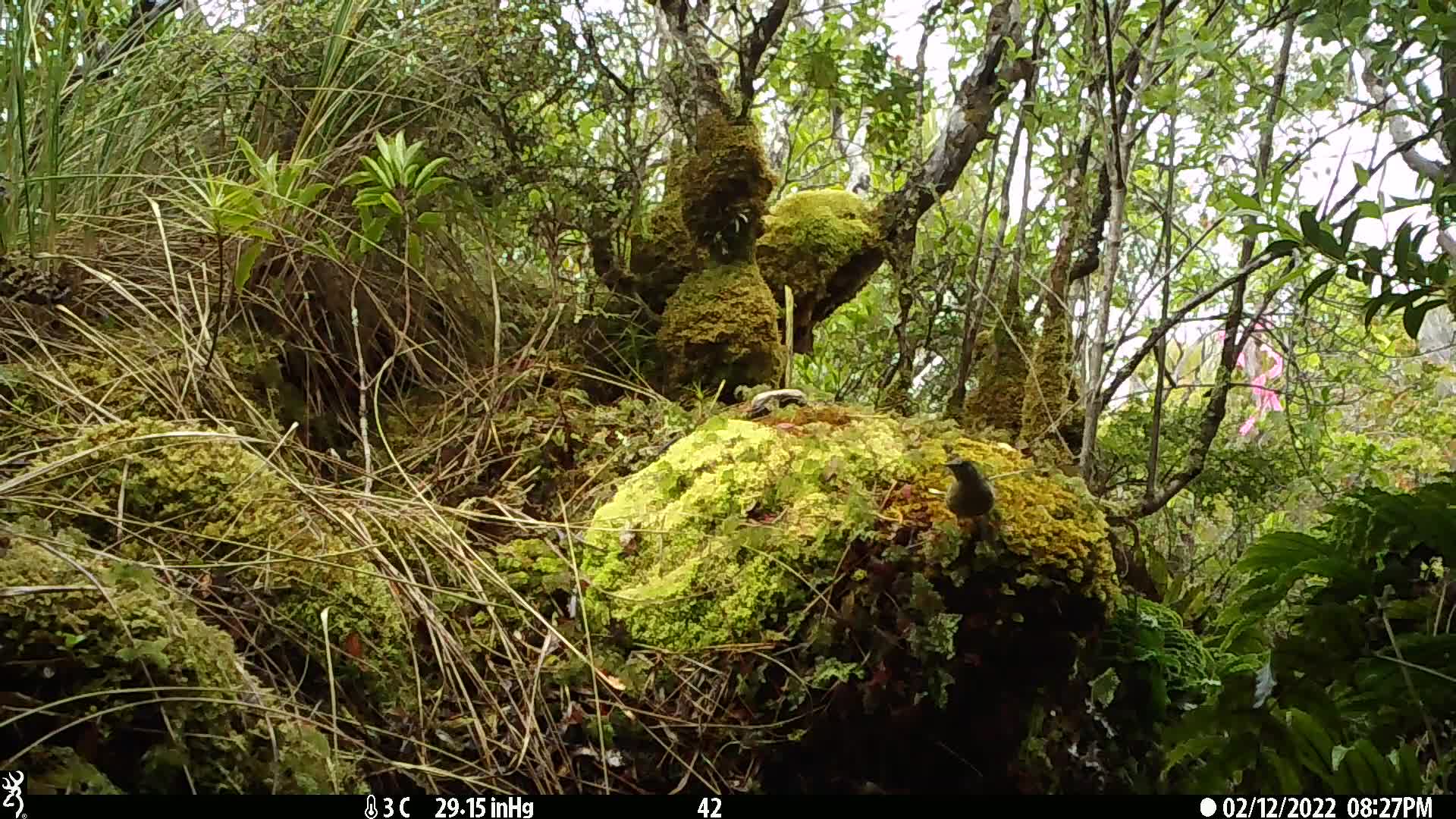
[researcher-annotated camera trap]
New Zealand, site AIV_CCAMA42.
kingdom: Animalia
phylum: Chordata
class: Aves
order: Passeriformes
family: Meliphagidae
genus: Anthornis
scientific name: Anthornis melanura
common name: new zealand bellbird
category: bellbird